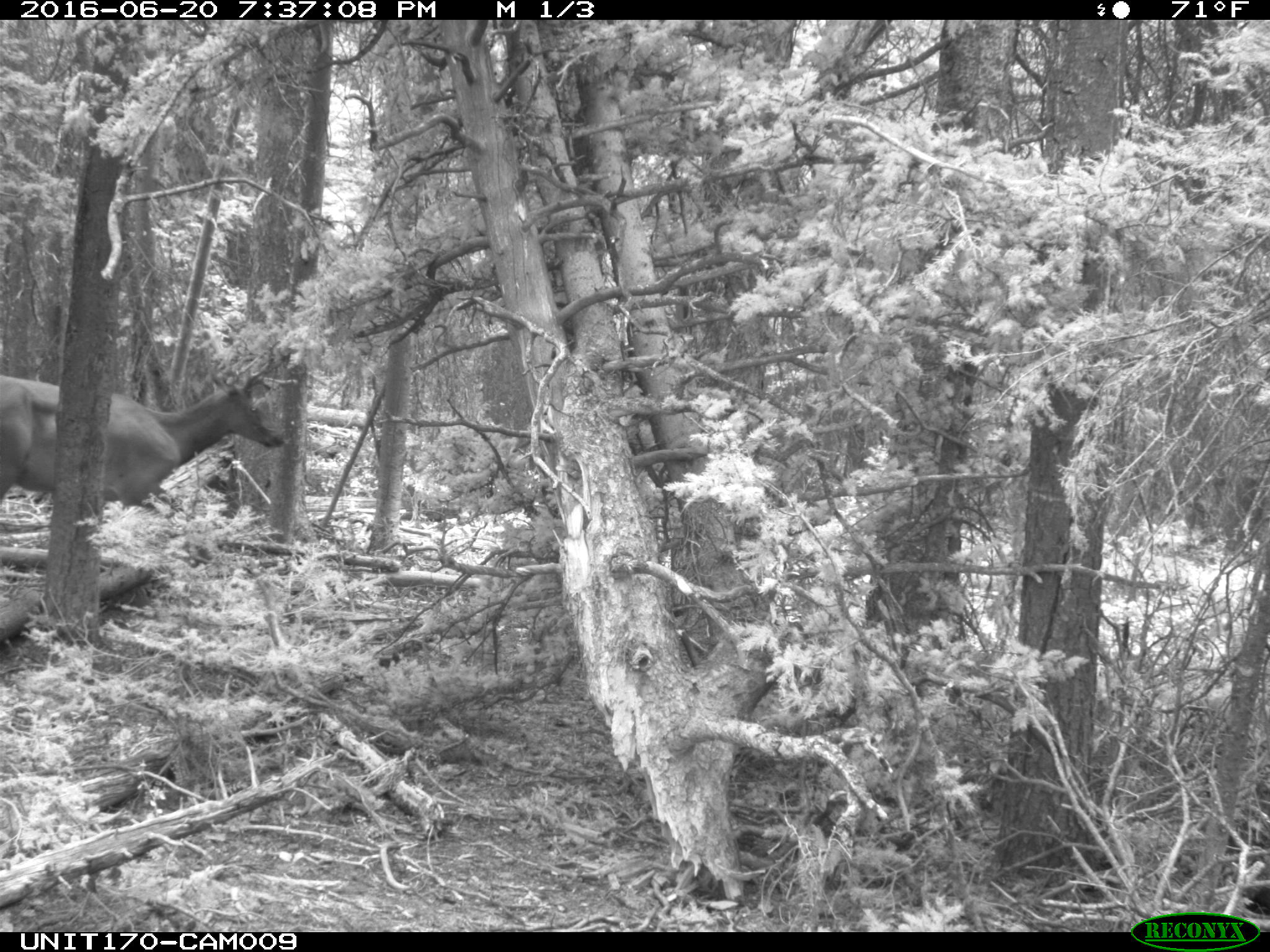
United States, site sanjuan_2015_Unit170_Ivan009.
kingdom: Animalia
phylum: Chordata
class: Mammalia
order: Artiodactyla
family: Cervidae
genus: Cervus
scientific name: Cervus elaphus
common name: red deer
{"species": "Cervus elaphus (red deer)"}